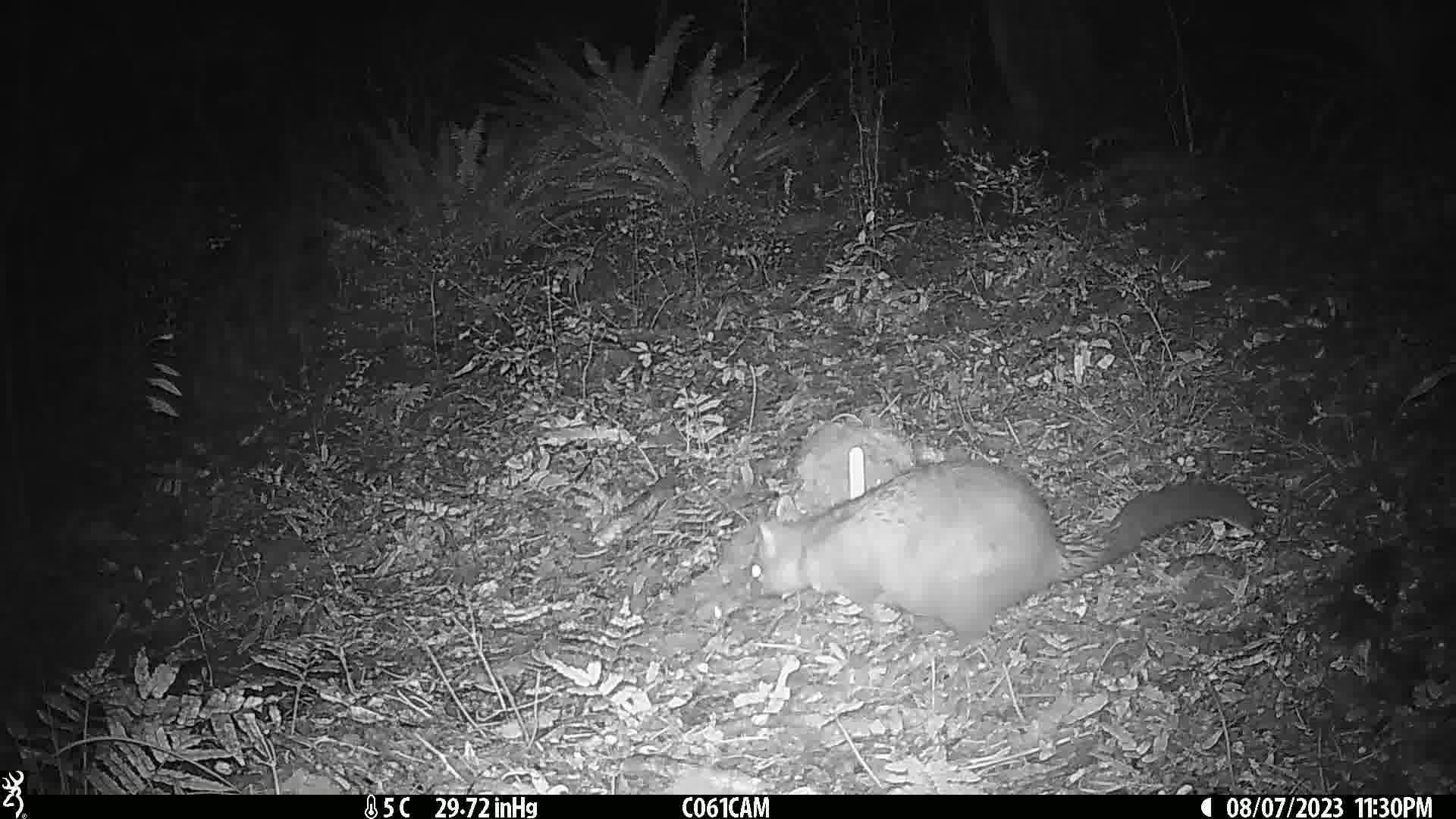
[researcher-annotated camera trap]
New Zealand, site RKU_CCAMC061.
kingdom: Animalia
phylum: Chordata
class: Mammalia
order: Diprotodontia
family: Phalangeridae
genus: Trichosurus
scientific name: Trichosurus vulpecula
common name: common brushtail possum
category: possum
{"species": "possum (common brushtail possum) (Trichosurus vulpecula)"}